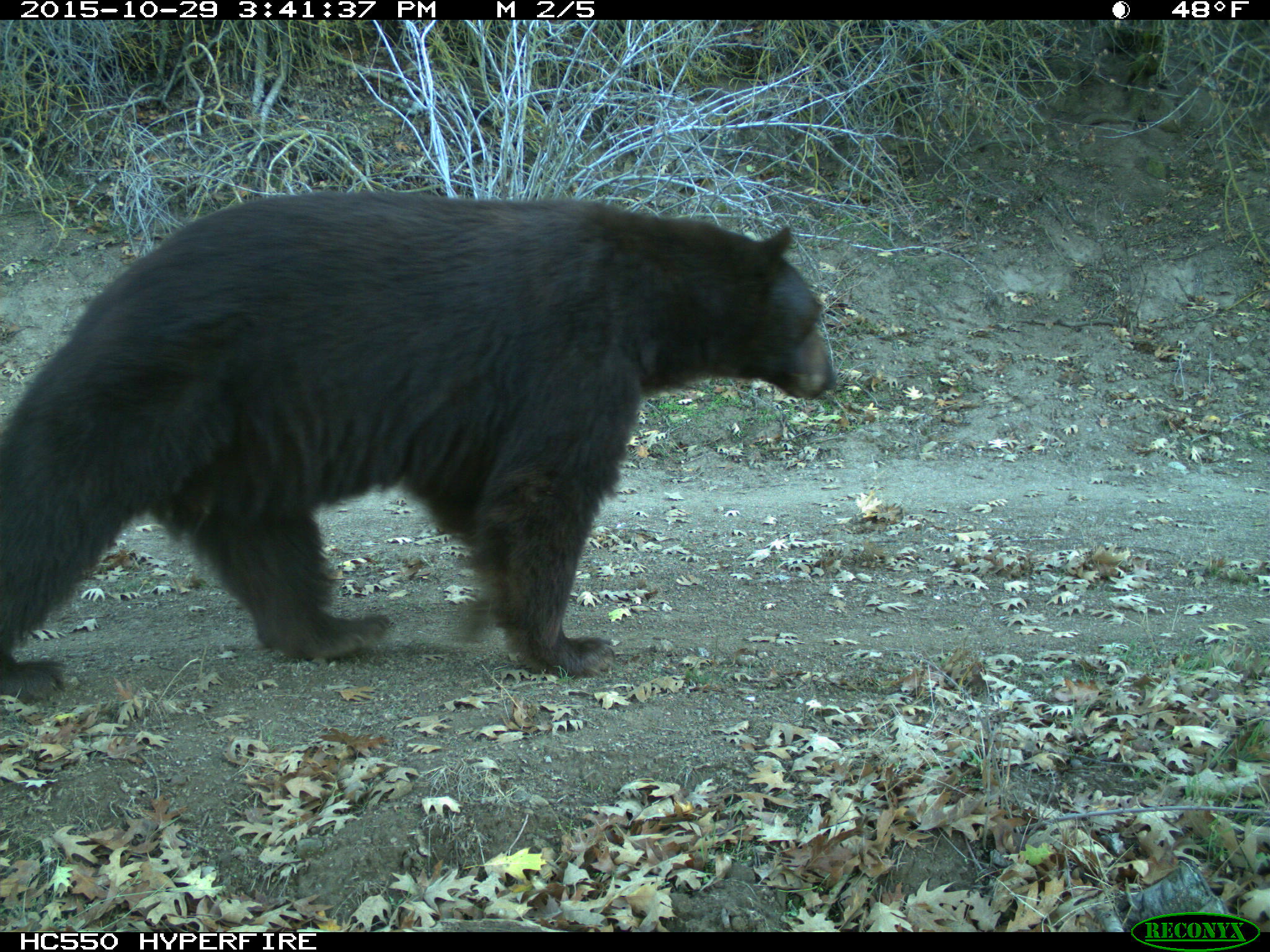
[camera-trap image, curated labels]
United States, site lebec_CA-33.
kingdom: Animalia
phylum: Chordata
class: Mammalia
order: Carnivora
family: Ursidae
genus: Ursus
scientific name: Ursus americanus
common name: american black bear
Ursus americanus (american black bear).